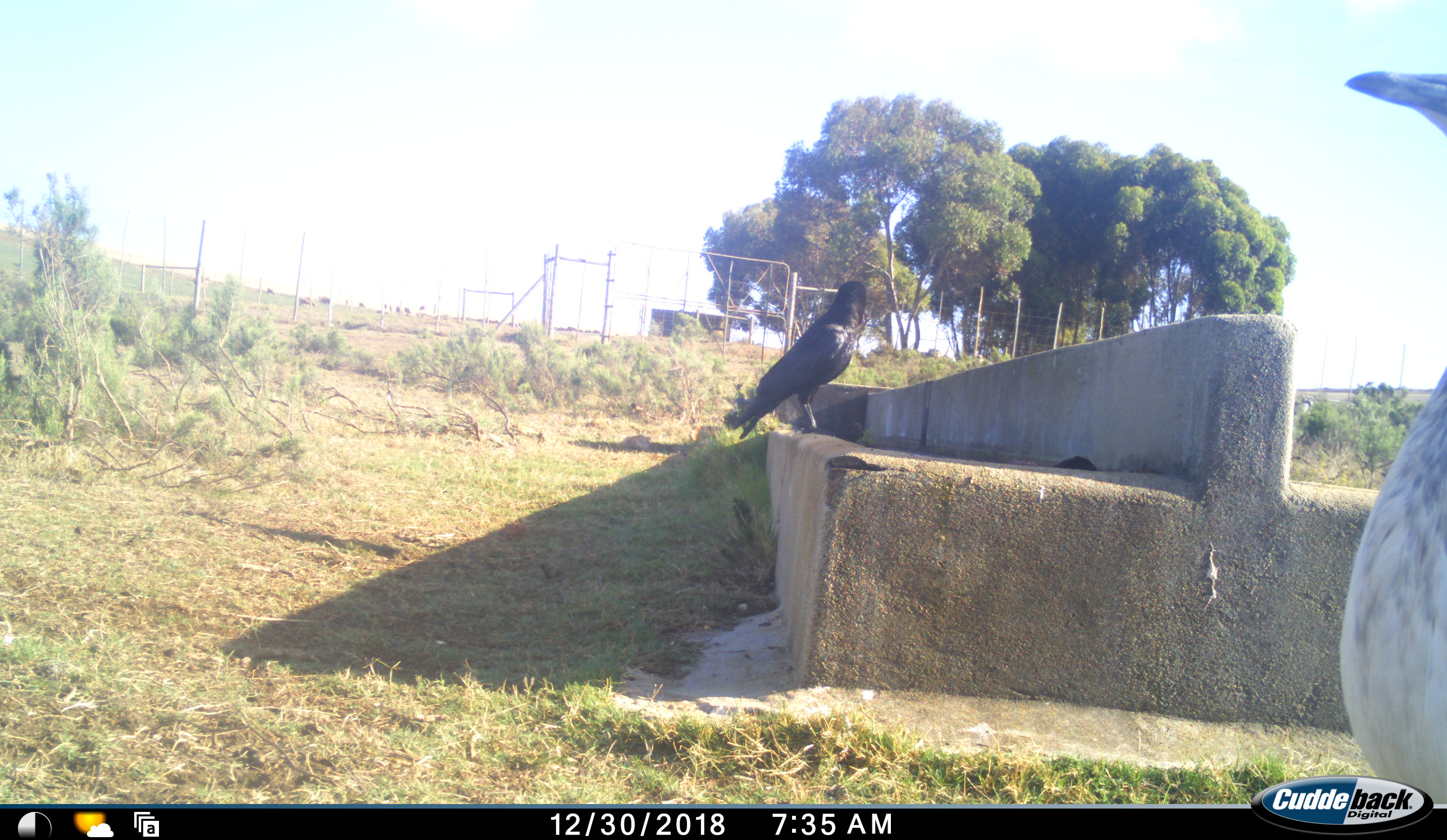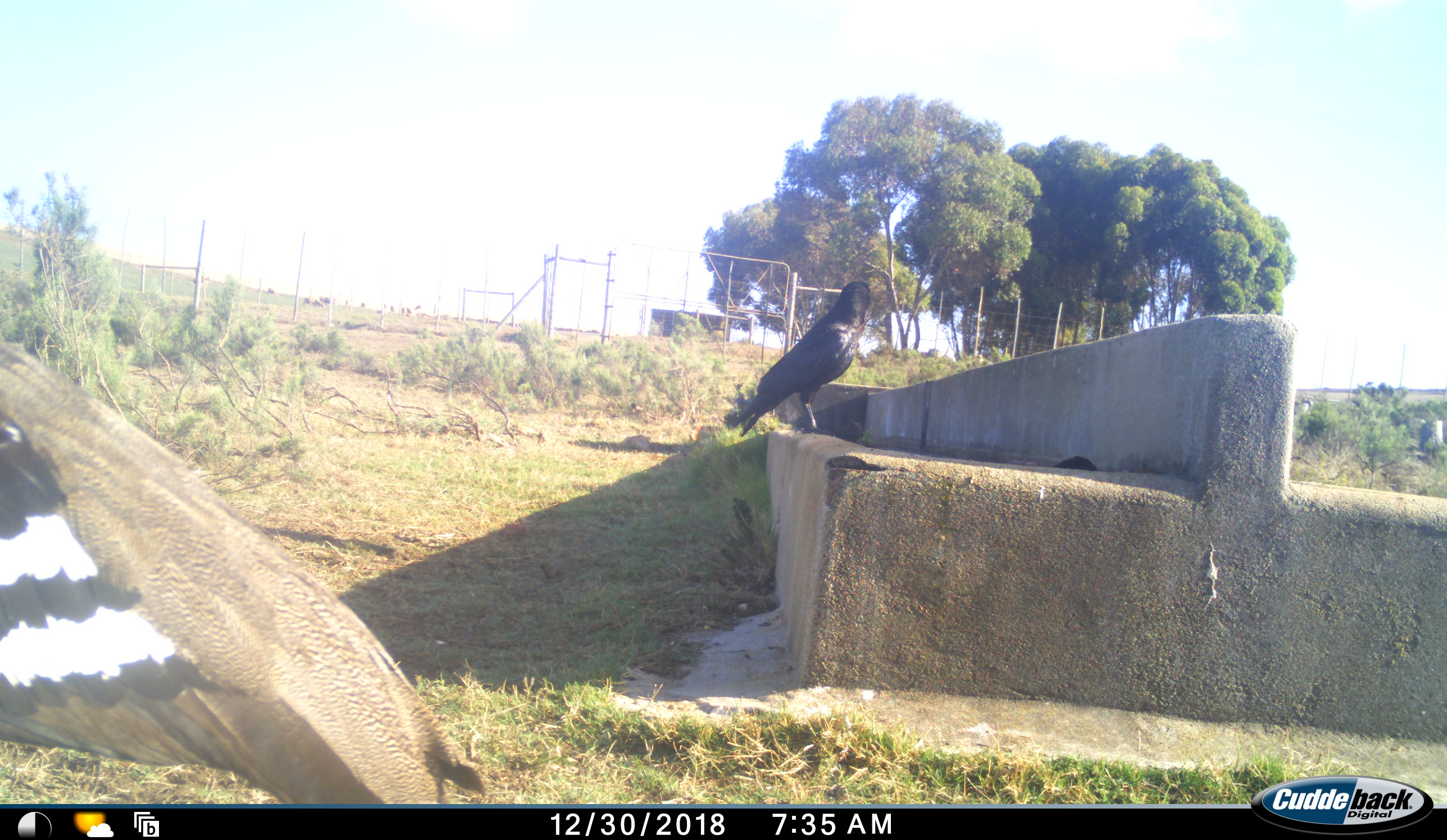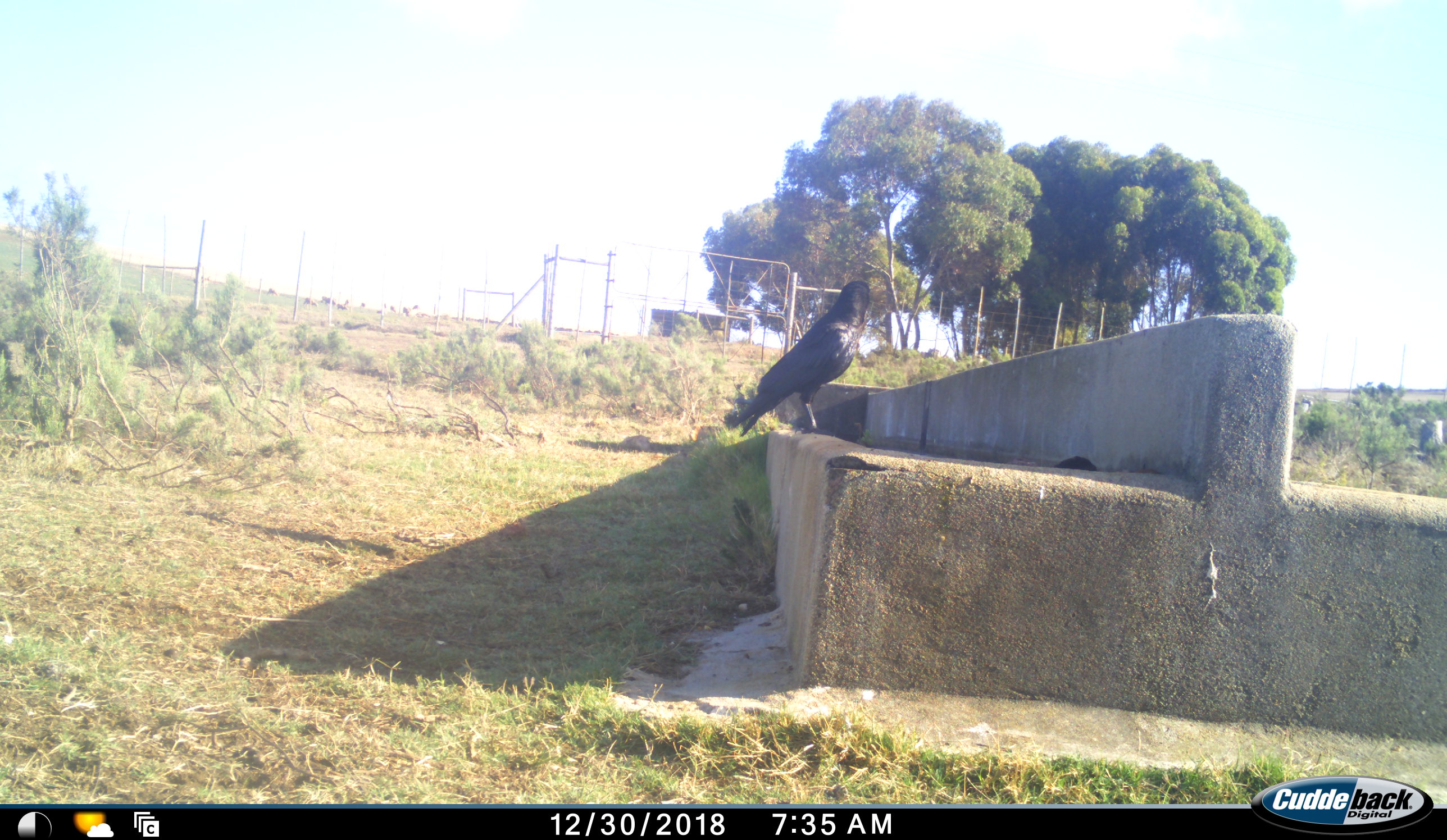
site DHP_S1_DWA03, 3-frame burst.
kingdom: Animalia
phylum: Chordata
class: Aves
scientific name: Aves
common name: bird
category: birdother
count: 1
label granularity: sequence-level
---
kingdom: Animalia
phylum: Chordata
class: Aves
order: Otidiformes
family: Otididae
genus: Neotis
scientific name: Neotis denhami denhami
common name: denham's bustard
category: bustarddenhams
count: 1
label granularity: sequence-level